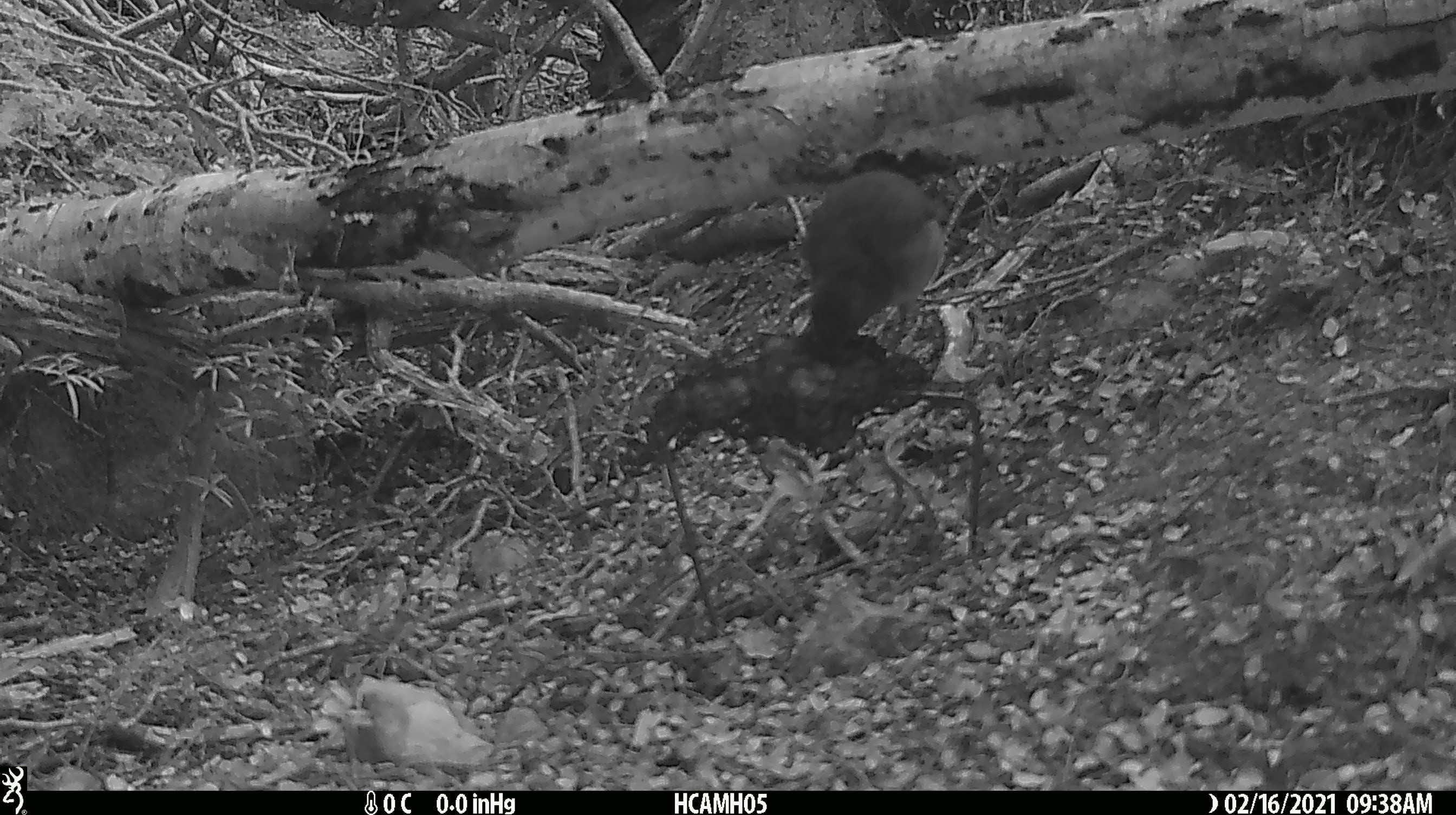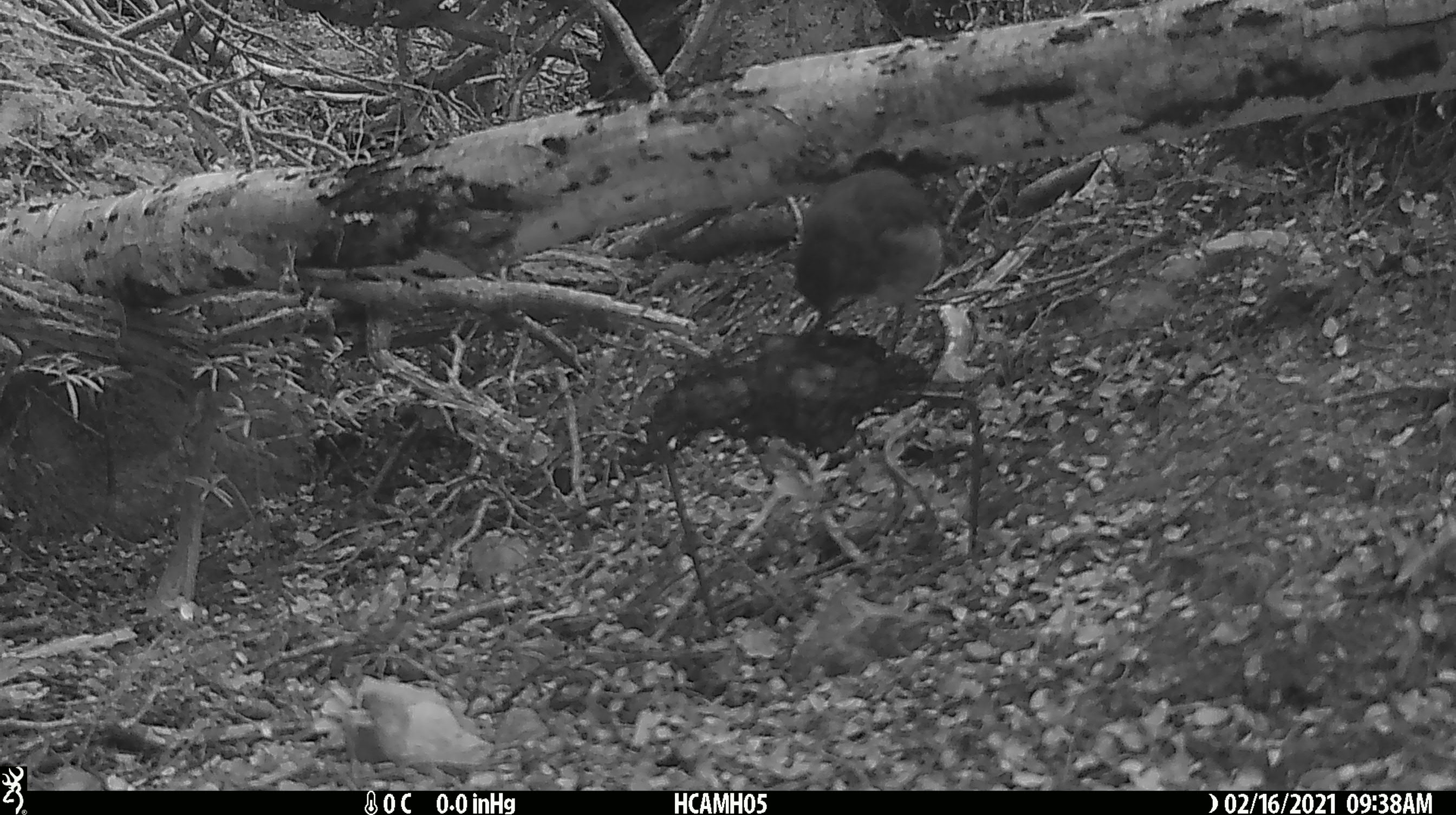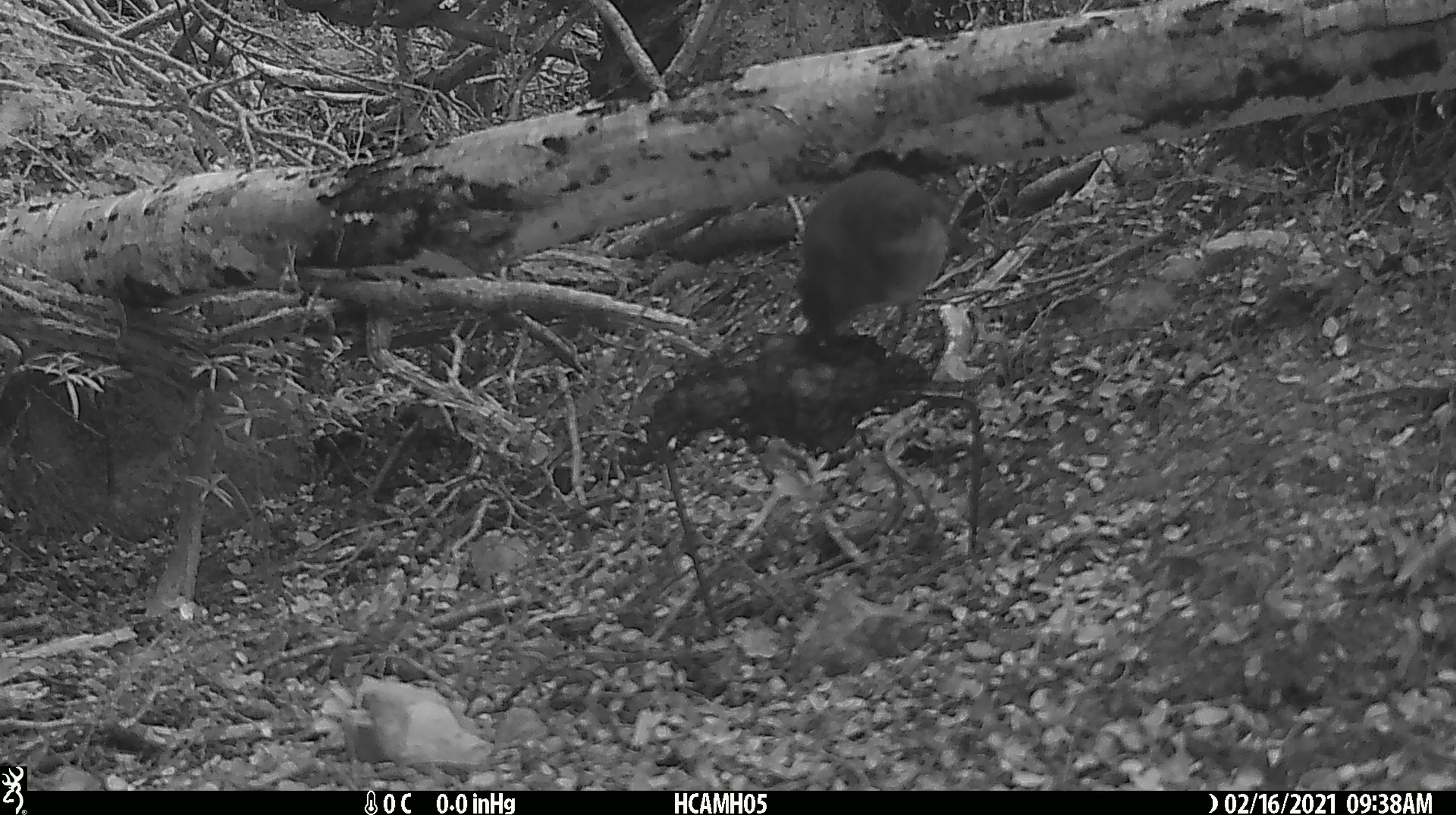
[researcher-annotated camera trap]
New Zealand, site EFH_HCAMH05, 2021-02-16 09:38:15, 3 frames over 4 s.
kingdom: Animalia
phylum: Chordata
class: Aves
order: Passeriformes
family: Petroicidae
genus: Petroica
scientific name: Petroica australis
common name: new zealand robin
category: robin